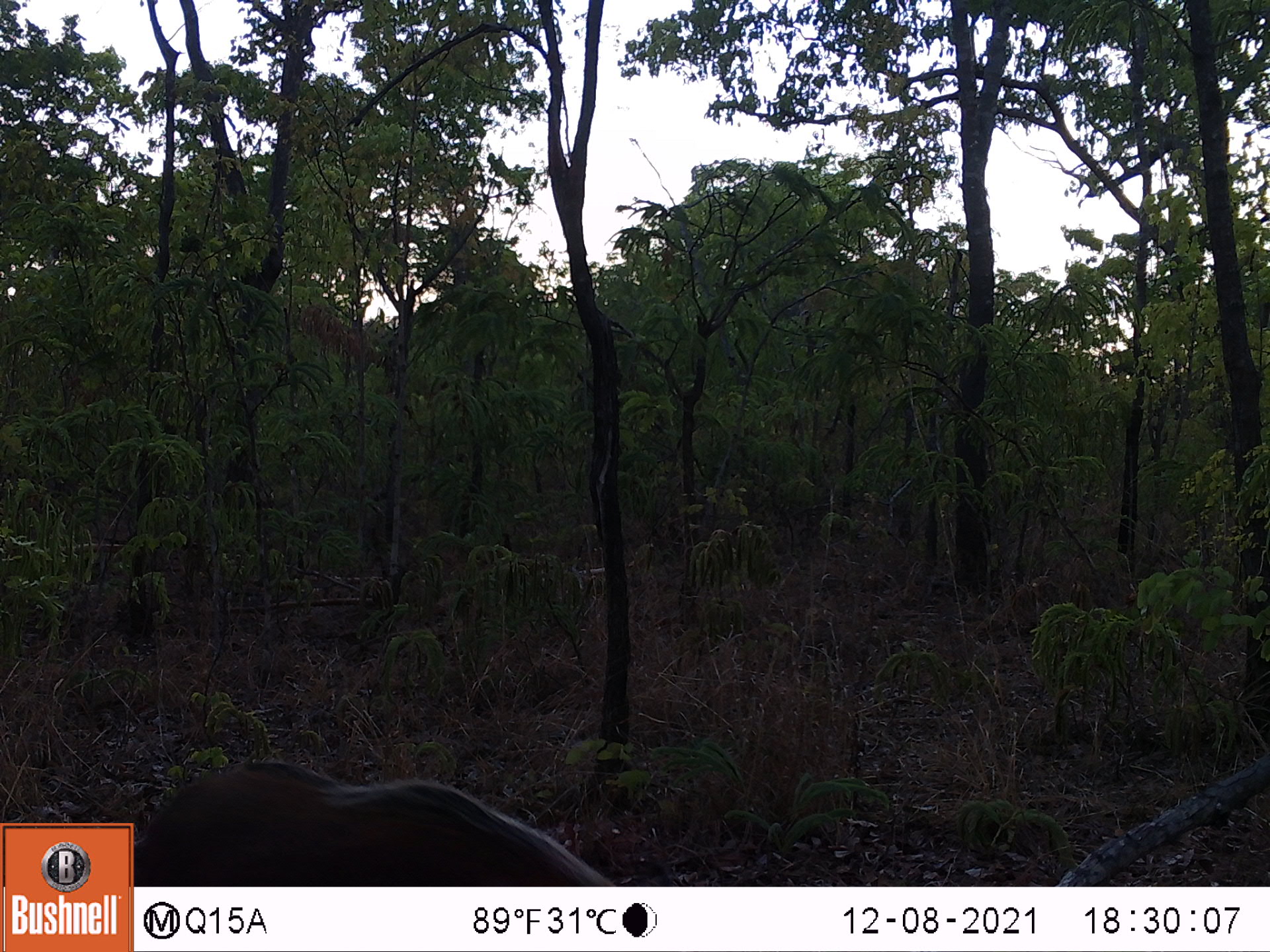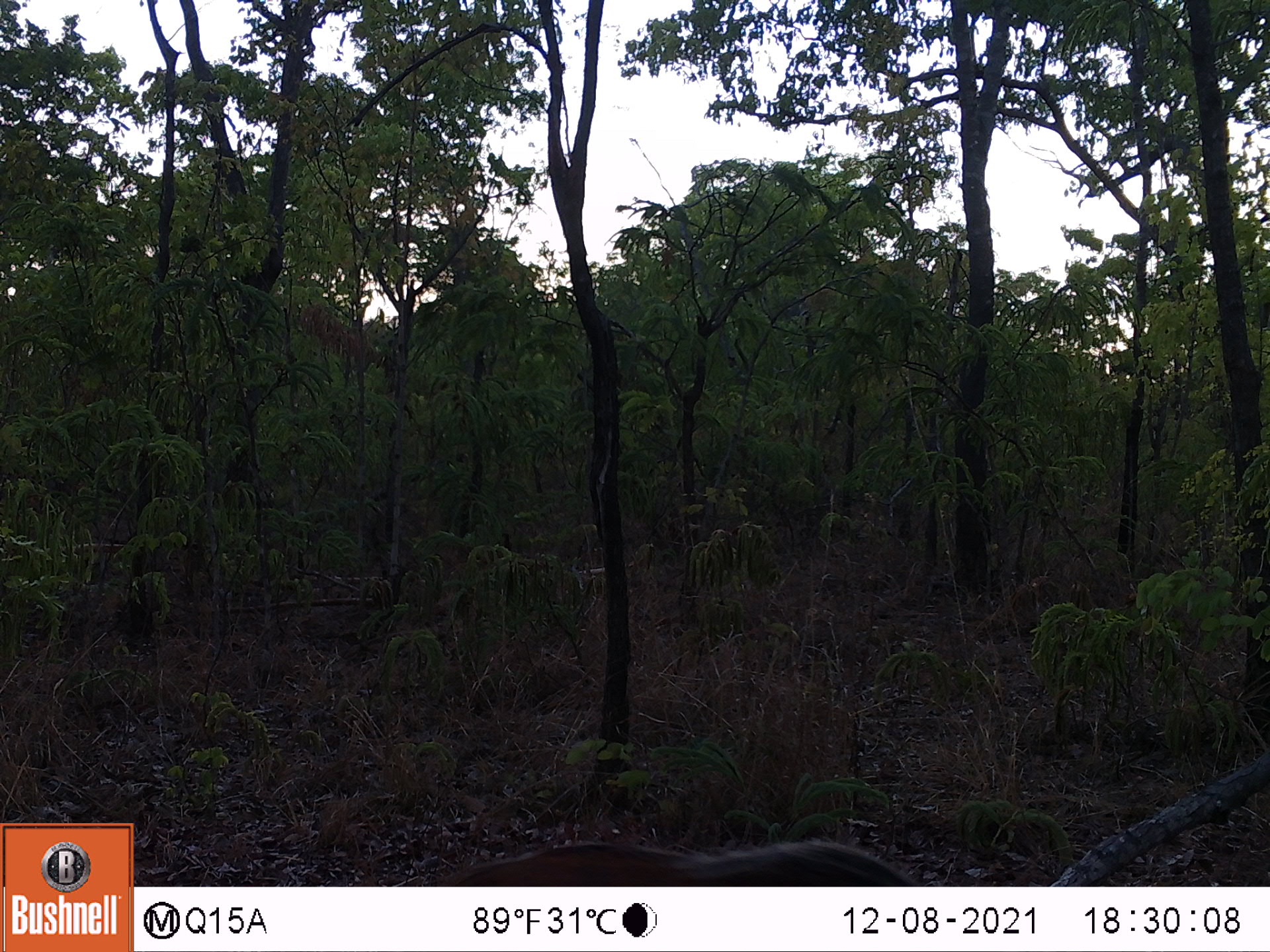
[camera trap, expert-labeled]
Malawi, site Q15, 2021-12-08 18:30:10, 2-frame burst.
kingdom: Animalia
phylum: Chordata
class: Mammalia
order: Artiodactyla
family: Suidae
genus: Potamochoerus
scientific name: Potamochoerus larvatus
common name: bushpig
Bushpig (Potamochoerus larvatus), count 1.